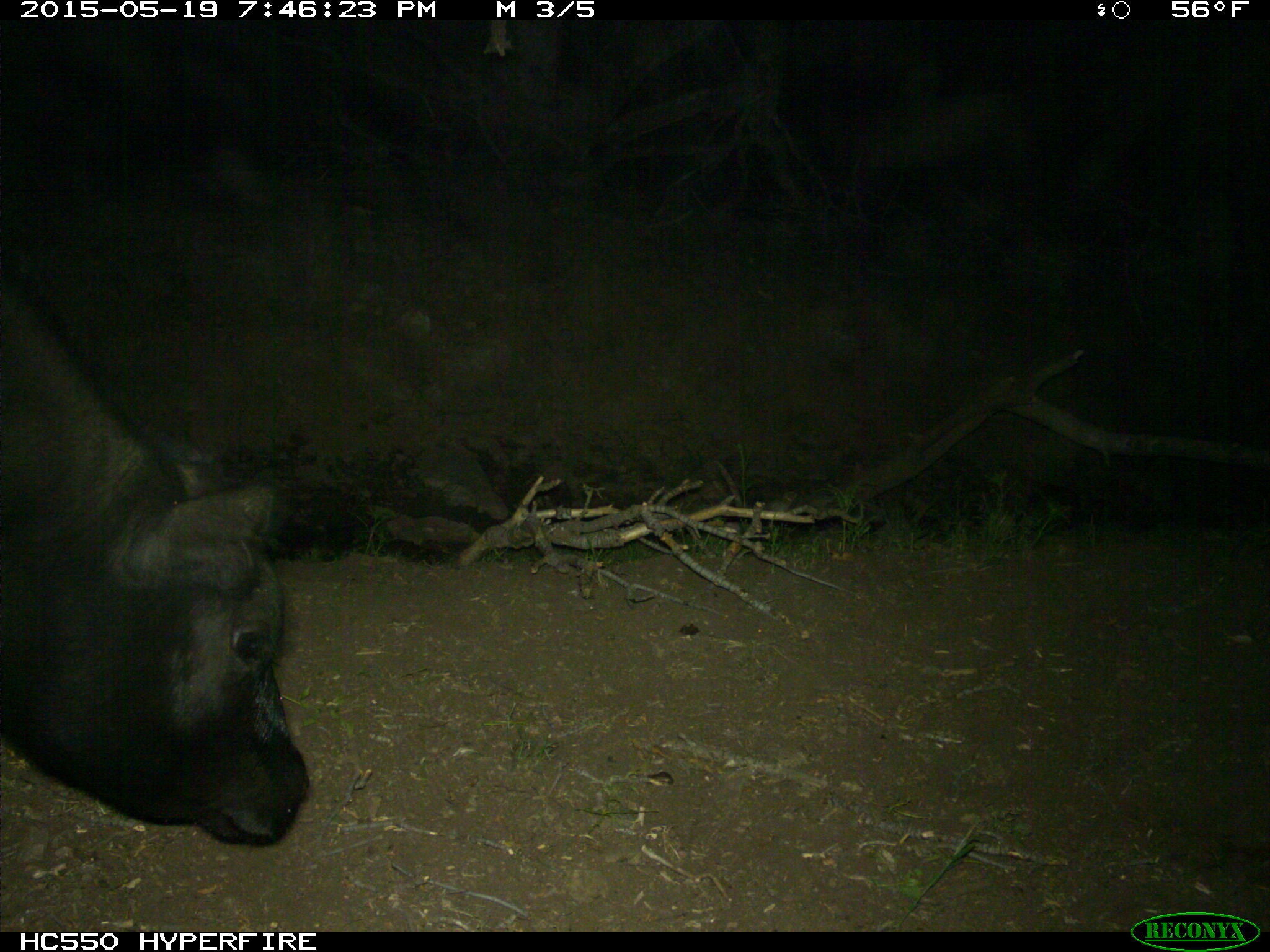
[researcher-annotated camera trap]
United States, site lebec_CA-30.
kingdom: Animalia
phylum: Chordata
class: Mammalia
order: Artiodactyla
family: Bovidae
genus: Bos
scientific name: Bos taurus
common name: domestic cow